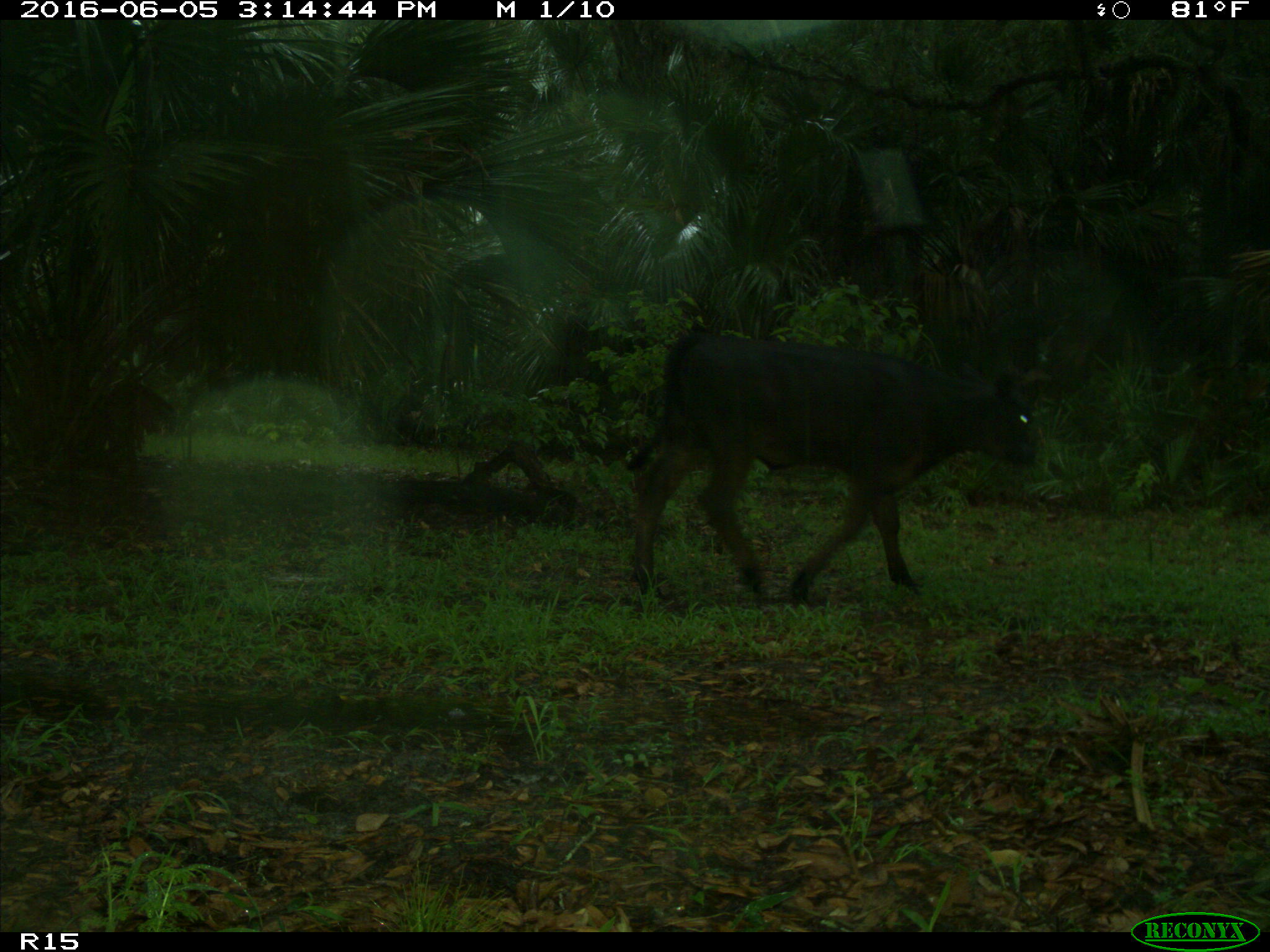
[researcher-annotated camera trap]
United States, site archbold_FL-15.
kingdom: Animalia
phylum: Chordata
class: Mammalia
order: Artiodactyla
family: Bovidae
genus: Bos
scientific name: Bos taurus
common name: domestic cow